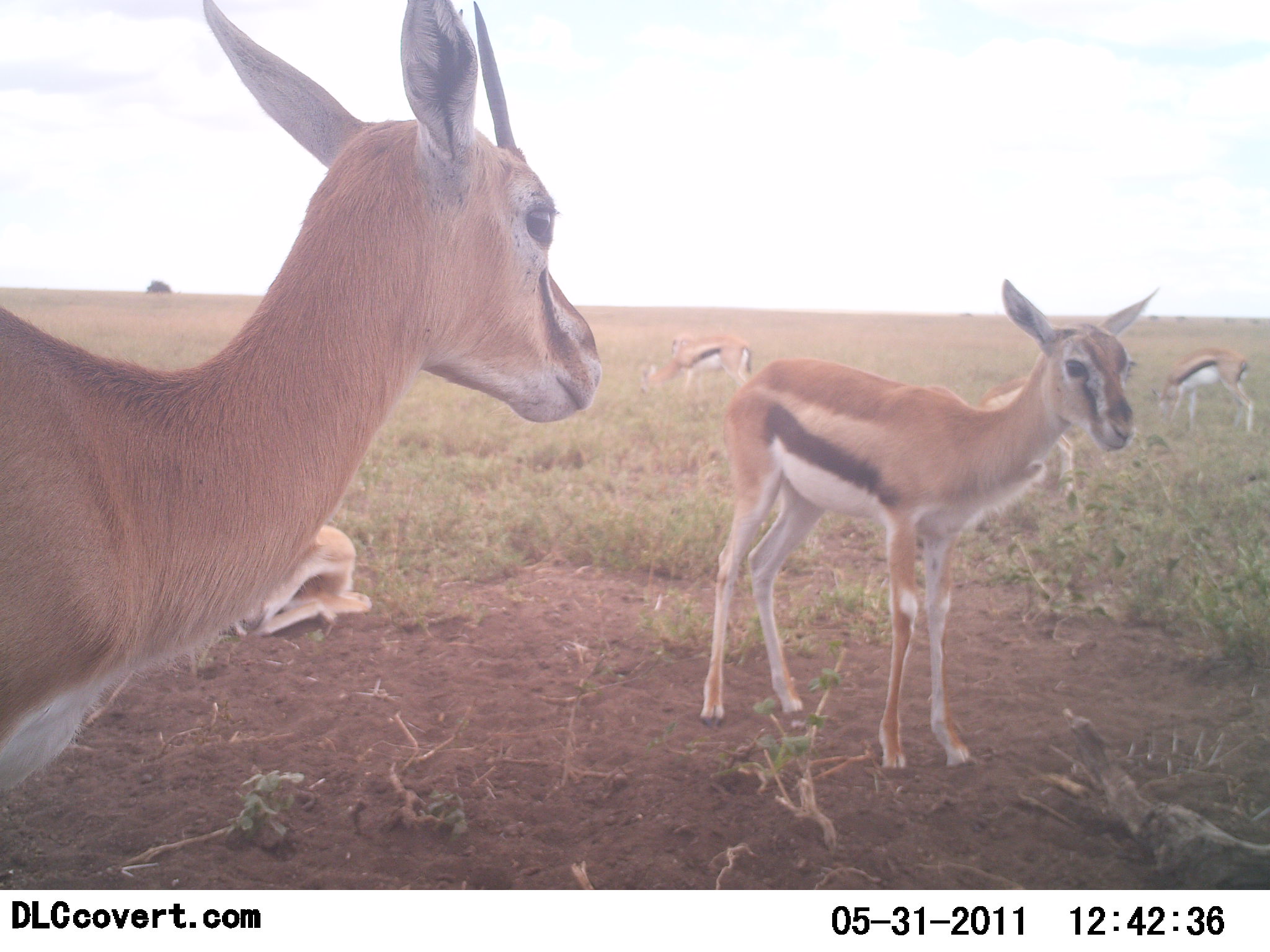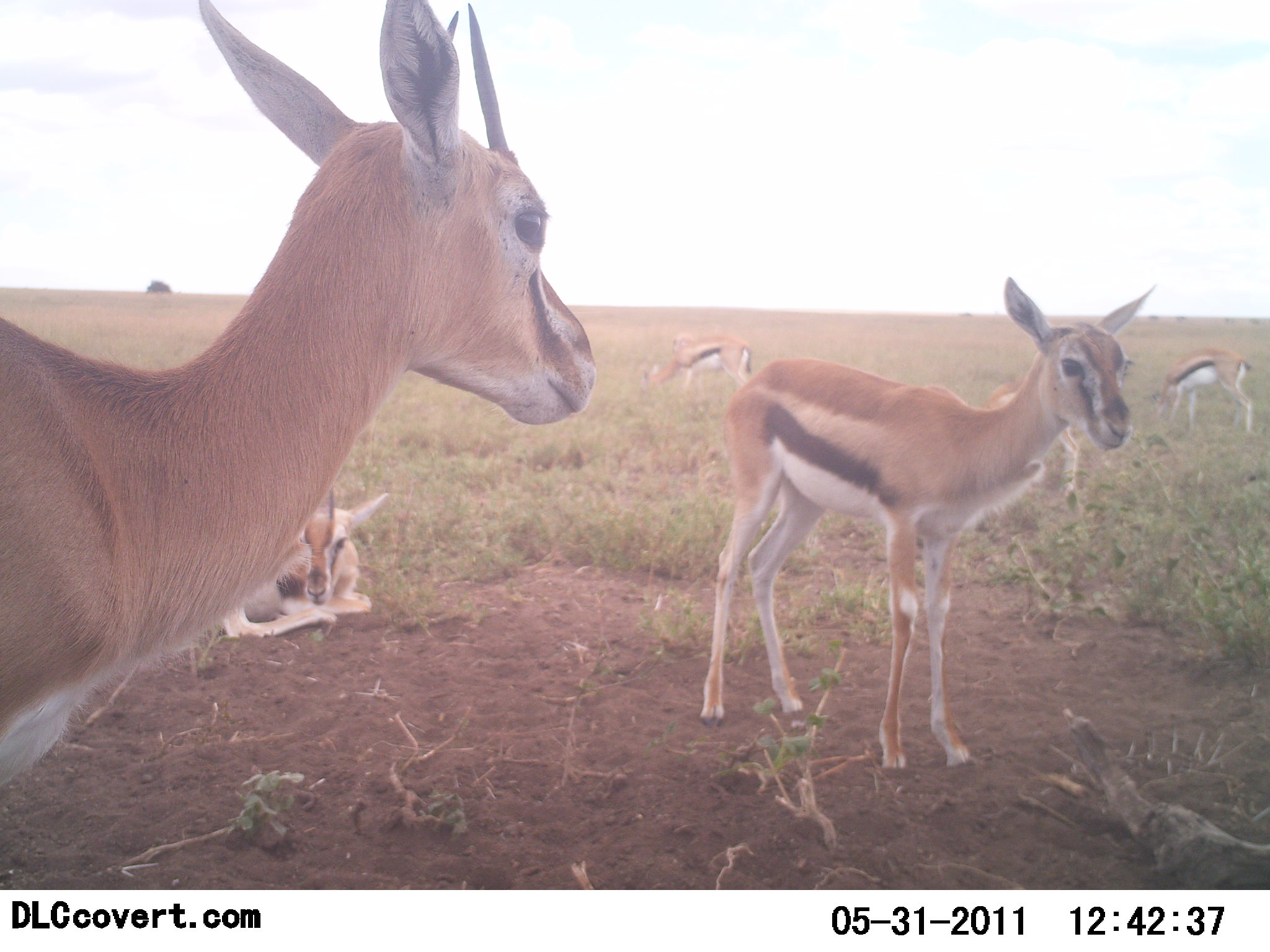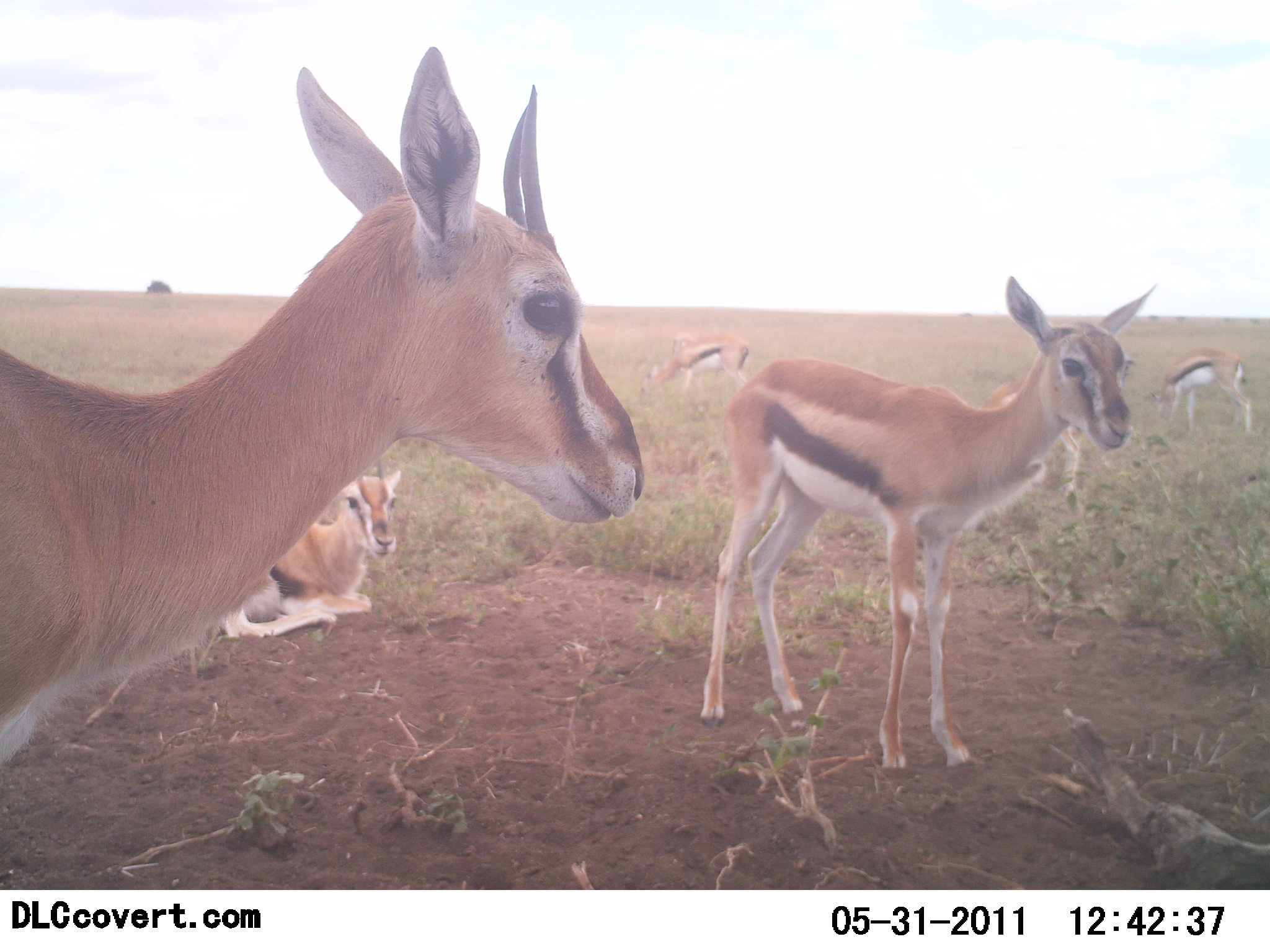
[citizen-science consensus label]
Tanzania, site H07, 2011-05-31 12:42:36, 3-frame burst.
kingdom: Animalia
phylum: Chordata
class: Mammalia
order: Artiodactyla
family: Bovidae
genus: Eudorcas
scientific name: Eudorcas thomsonii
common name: thomson's gazelle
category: gazellethomsons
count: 5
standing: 91%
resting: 82%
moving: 0%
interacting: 9%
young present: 36%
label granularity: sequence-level